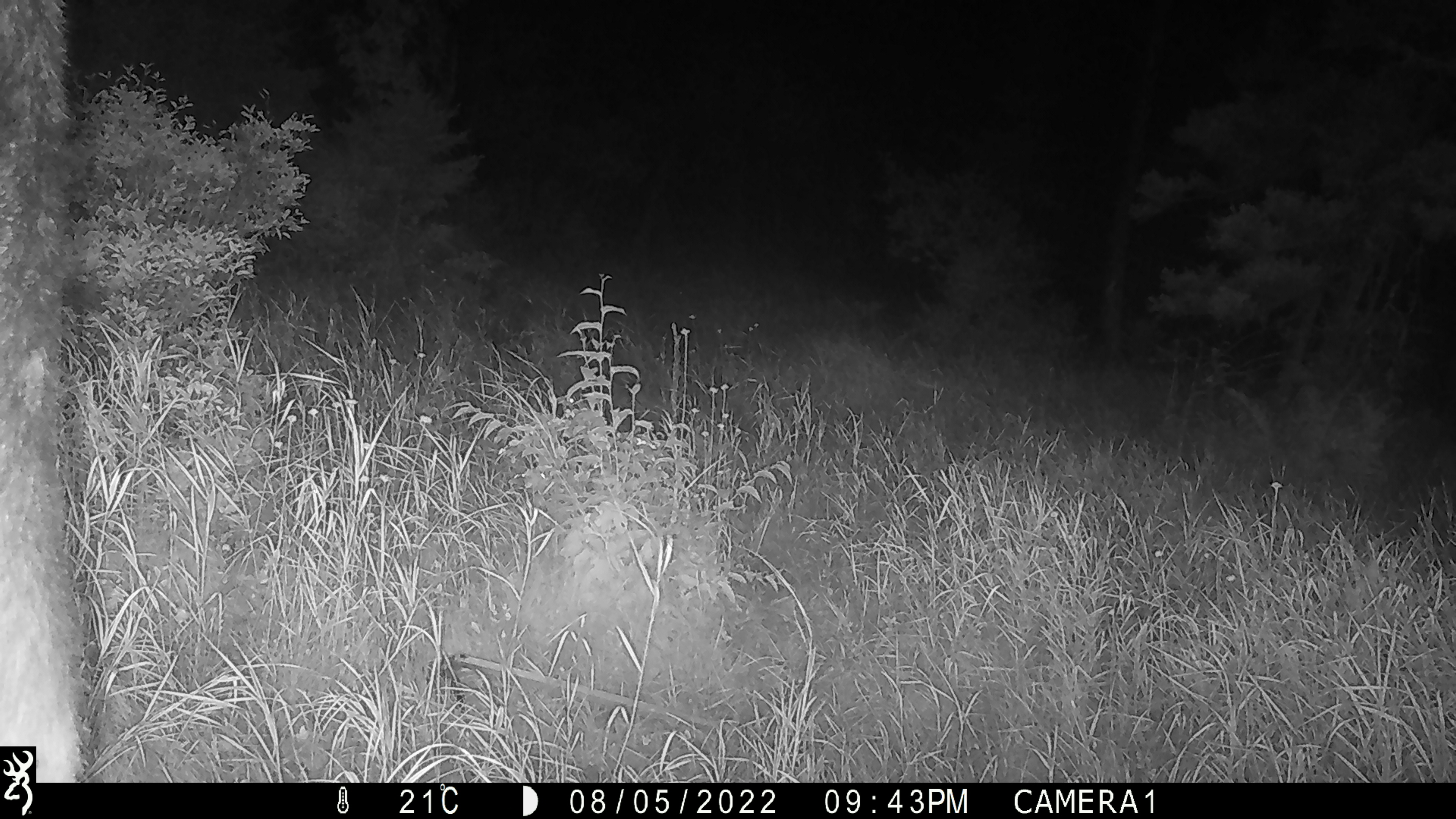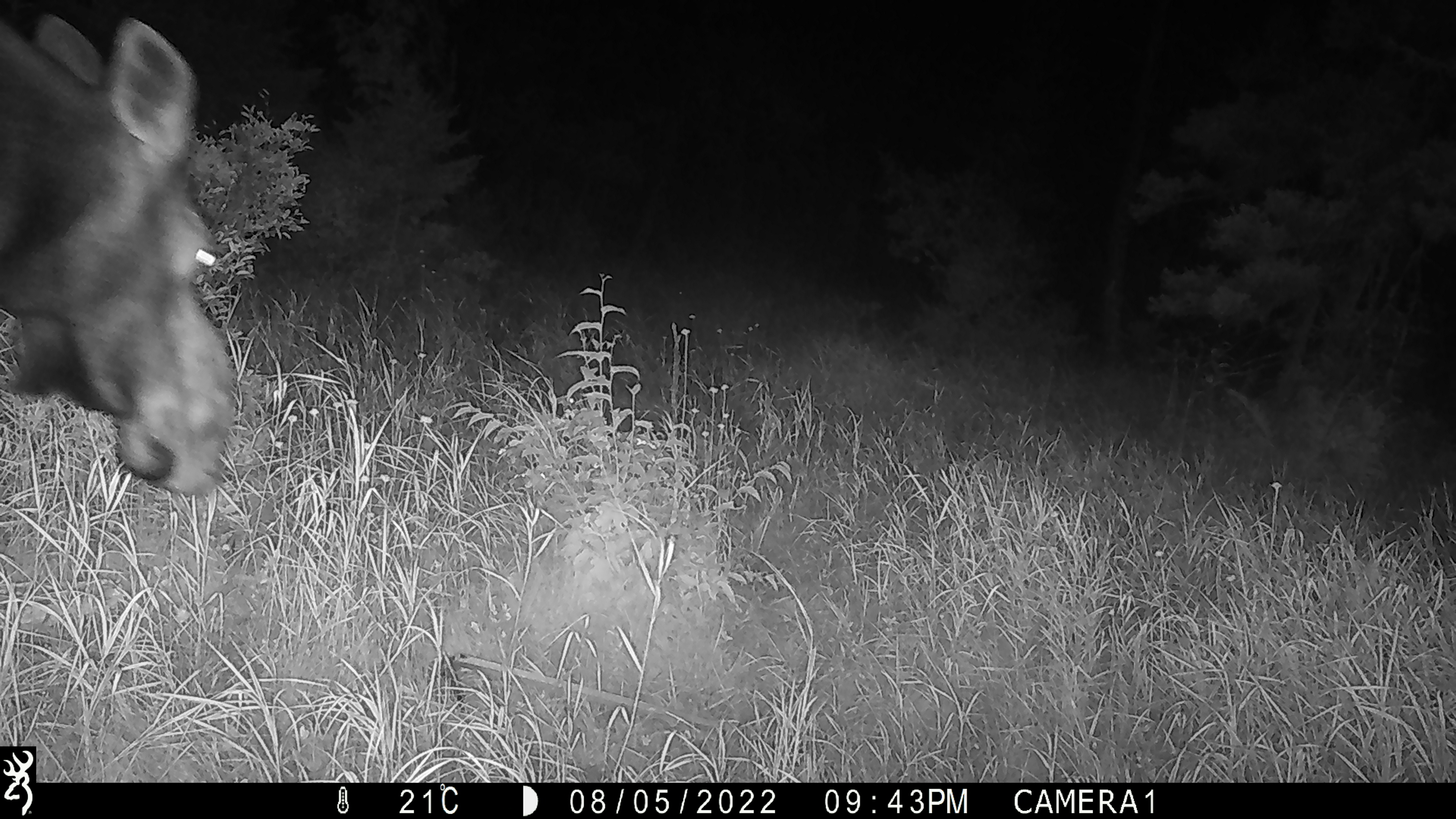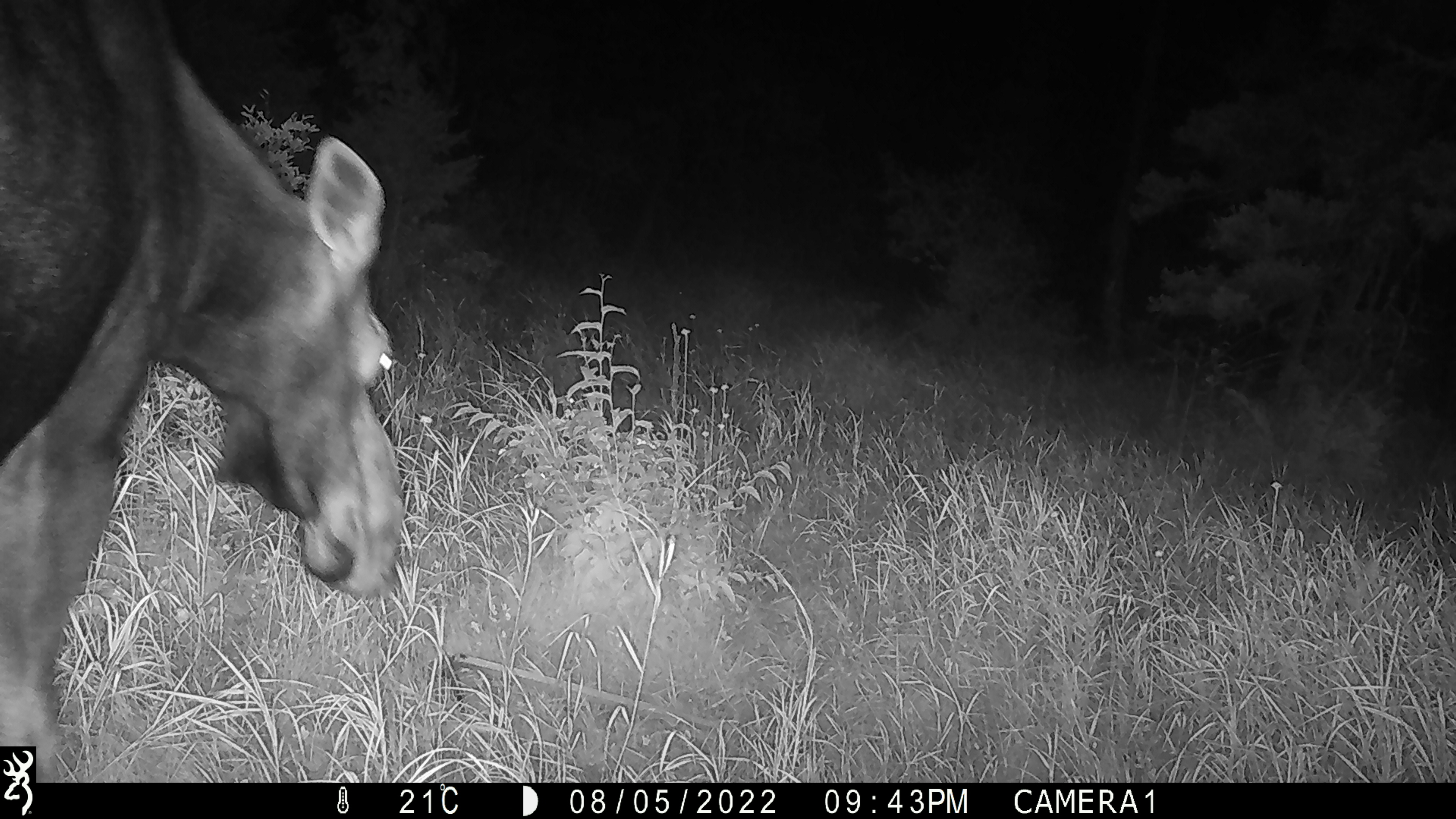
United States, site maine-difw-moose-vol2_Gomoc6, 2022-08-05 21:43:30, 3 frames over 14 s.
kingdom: Animalia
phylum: Chordata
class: Mammalia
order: Artiodactyla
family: Cervidae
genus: Alces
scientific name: Alces alces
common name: moose